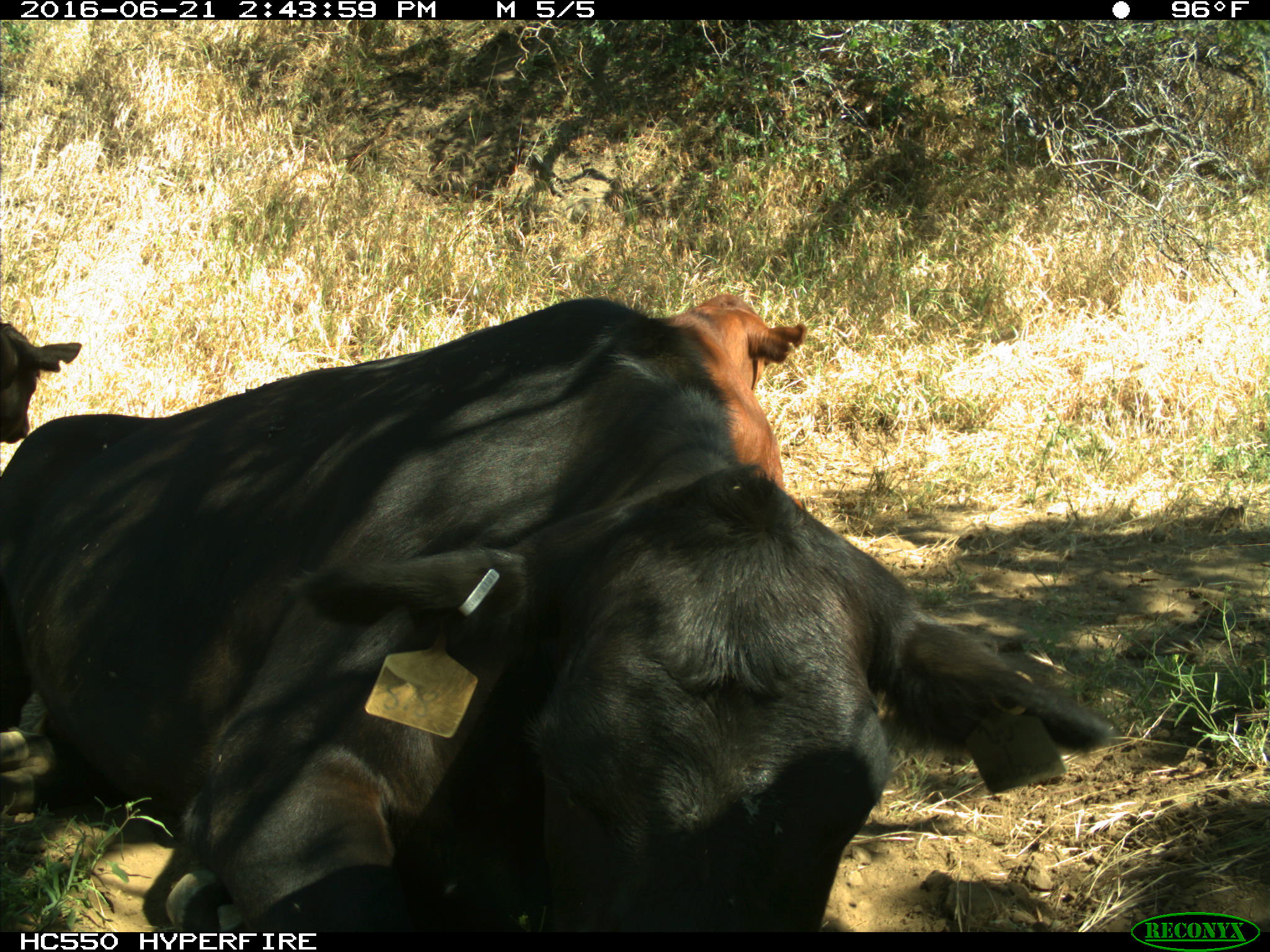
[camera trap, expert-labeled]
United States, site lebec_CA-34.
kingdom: Animalia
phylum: Chordata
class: Mammalia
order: Artiodactyla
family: Bovidae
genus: Bos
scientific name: Bos taurus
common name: domestic cow